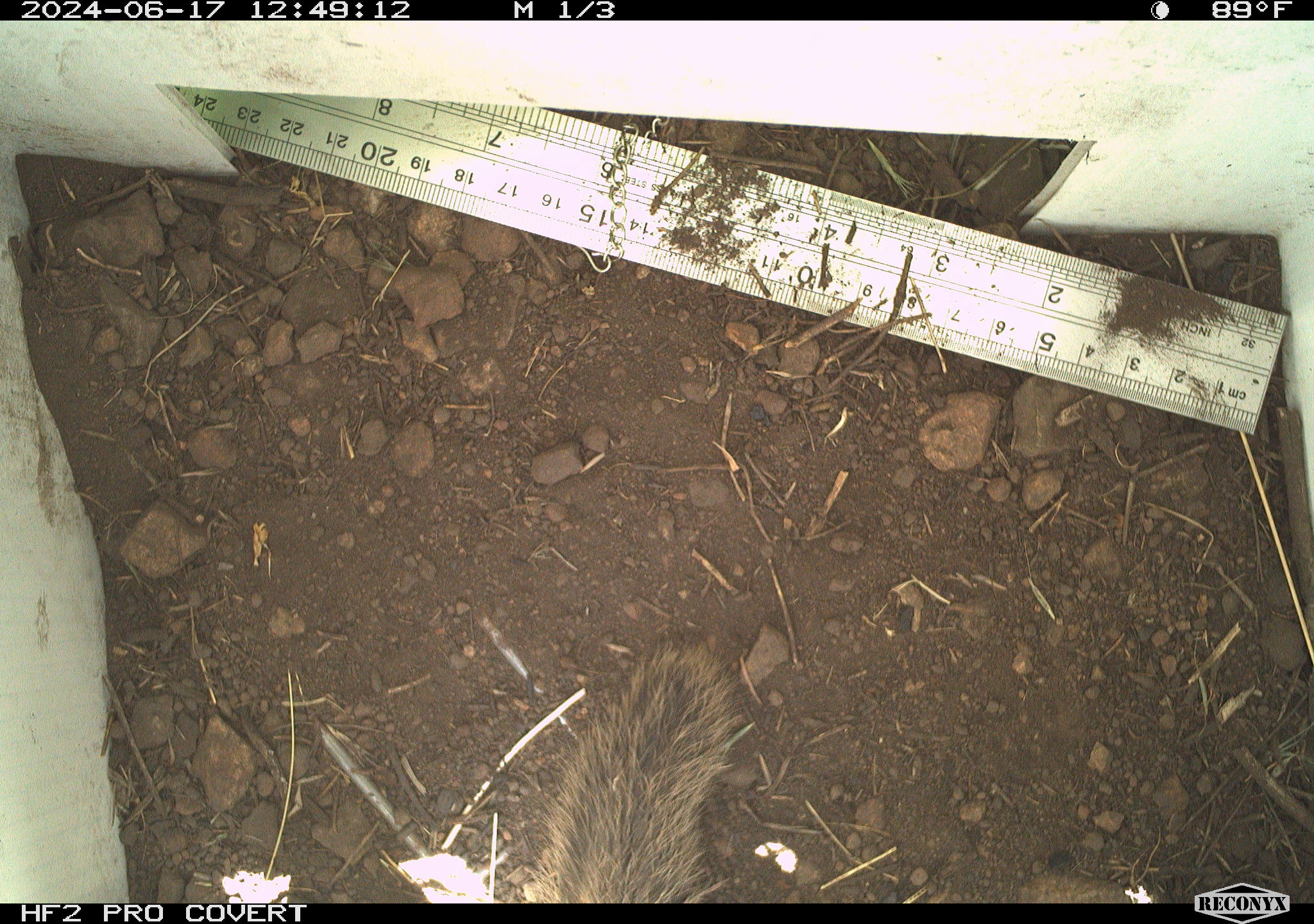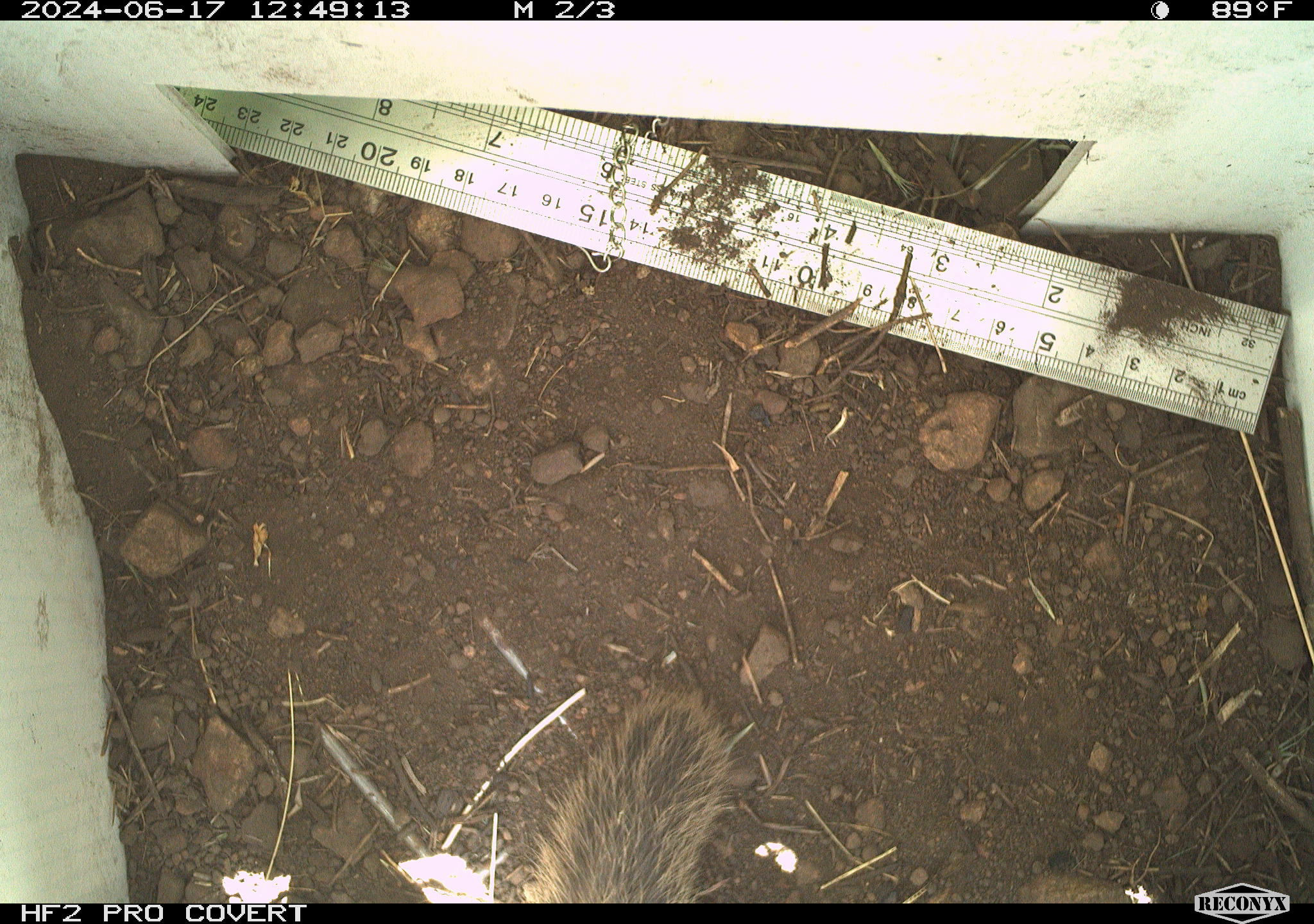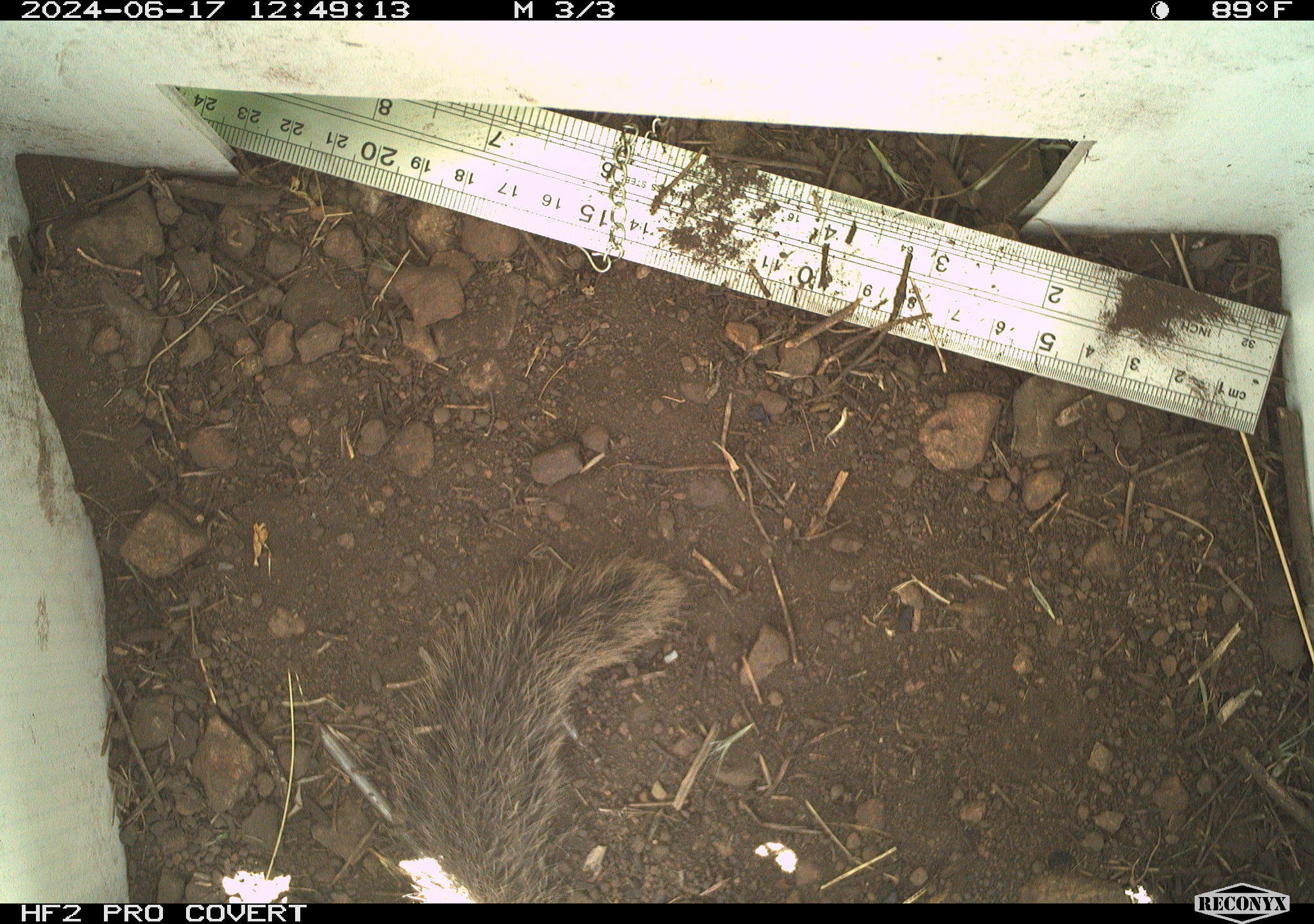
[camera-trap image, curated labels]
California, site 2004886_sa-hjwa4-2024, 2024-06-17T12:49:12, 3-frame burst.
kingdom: Animalia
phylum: Chordata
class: Mammalia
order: Rodentia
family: Sciuridae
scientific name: Sciuridae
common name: squirrels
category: sciuridae family